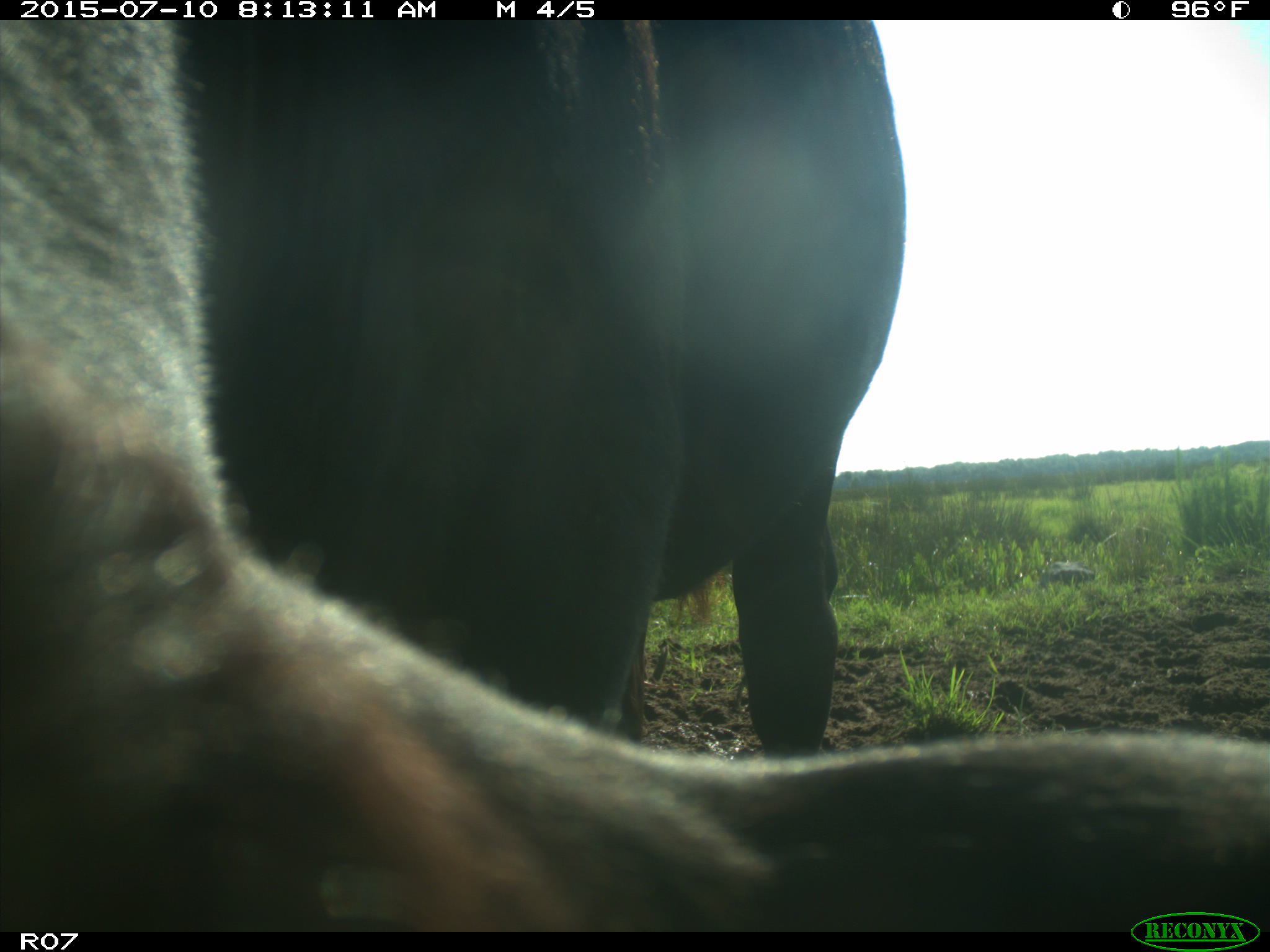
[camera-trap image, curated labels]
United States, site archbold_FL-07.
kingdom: Animalia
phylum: Chordata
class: Mammalia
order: Artiodactyla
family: Bovidae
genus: Bos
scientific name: Bos taurus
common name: domestic cow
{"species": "Bos taurus (domestic cow)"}